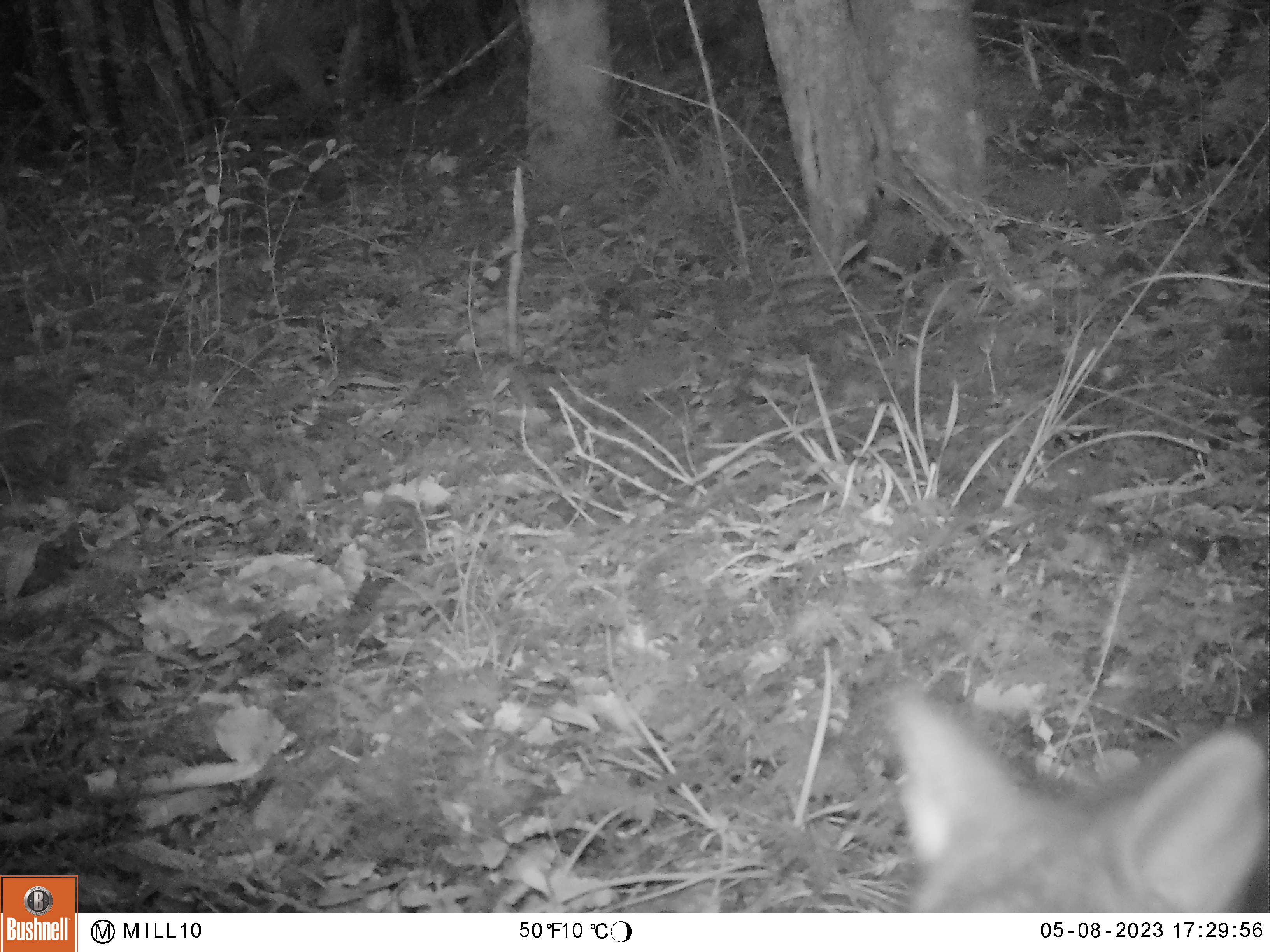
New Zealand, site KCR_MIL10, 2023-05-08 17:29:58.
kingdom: Animalia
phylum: Chordata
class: Mammalia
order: Diprotodontia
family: Phalangeridae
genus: Trichosurus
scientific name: Trichosurus vulpecula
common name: common brushtail possum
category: possum